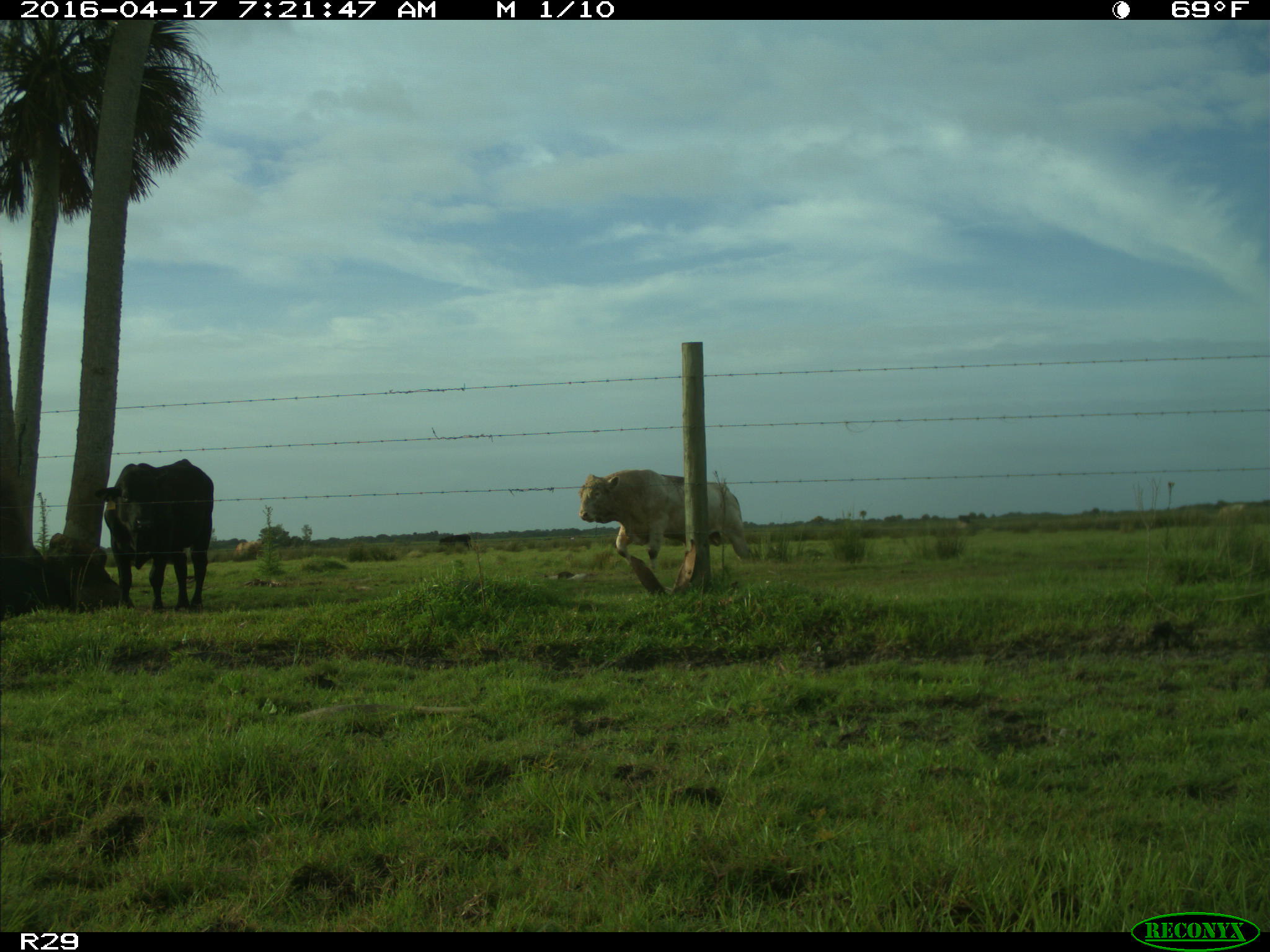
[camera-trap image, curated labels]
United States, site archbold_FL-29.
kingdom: Animalia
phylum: Chordata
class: Mammalia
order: Artiodactyla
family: Bovidae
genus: Bos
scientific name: Bos taurus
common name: domestic cow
Bos taurus (domestic cow).